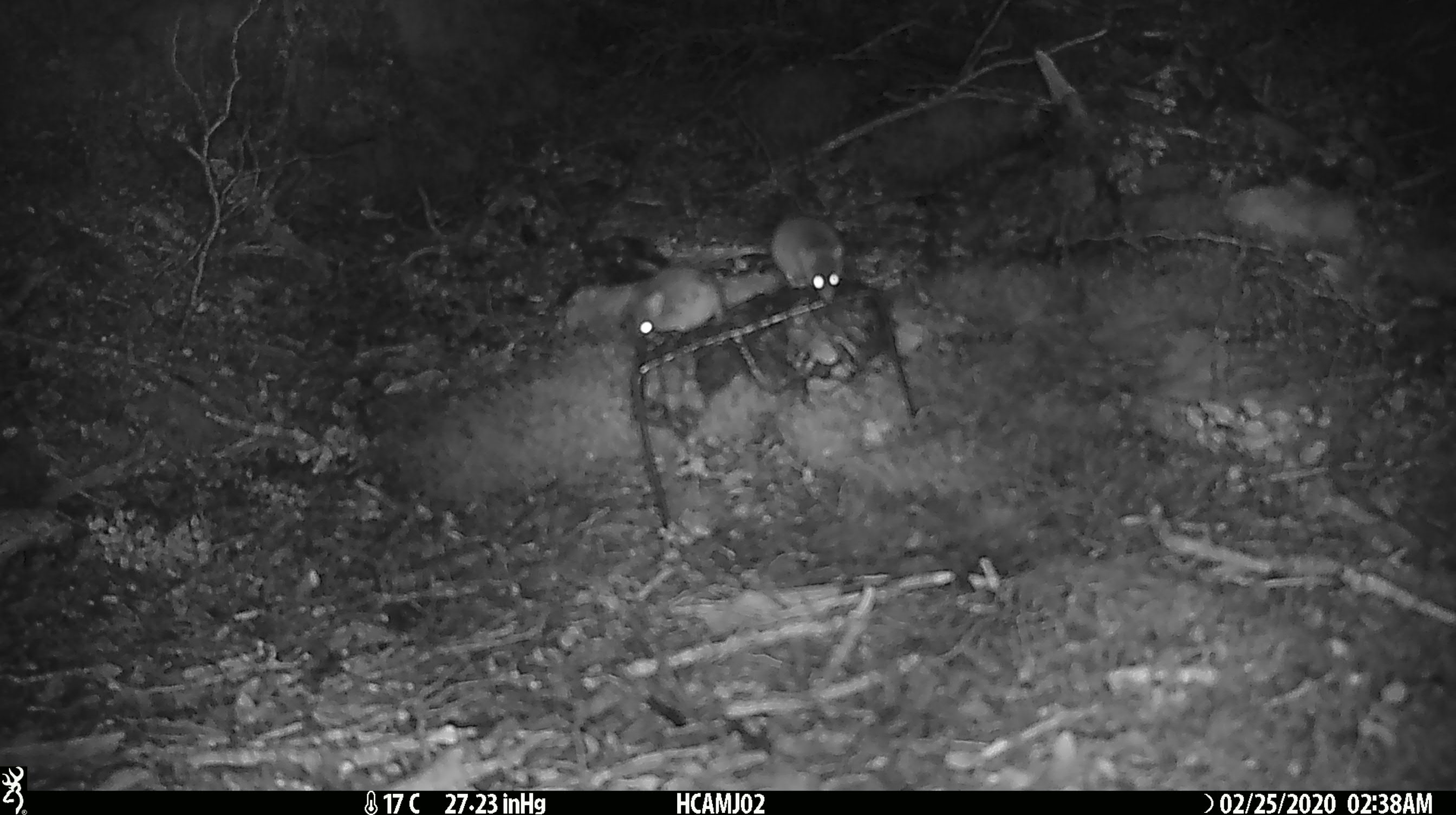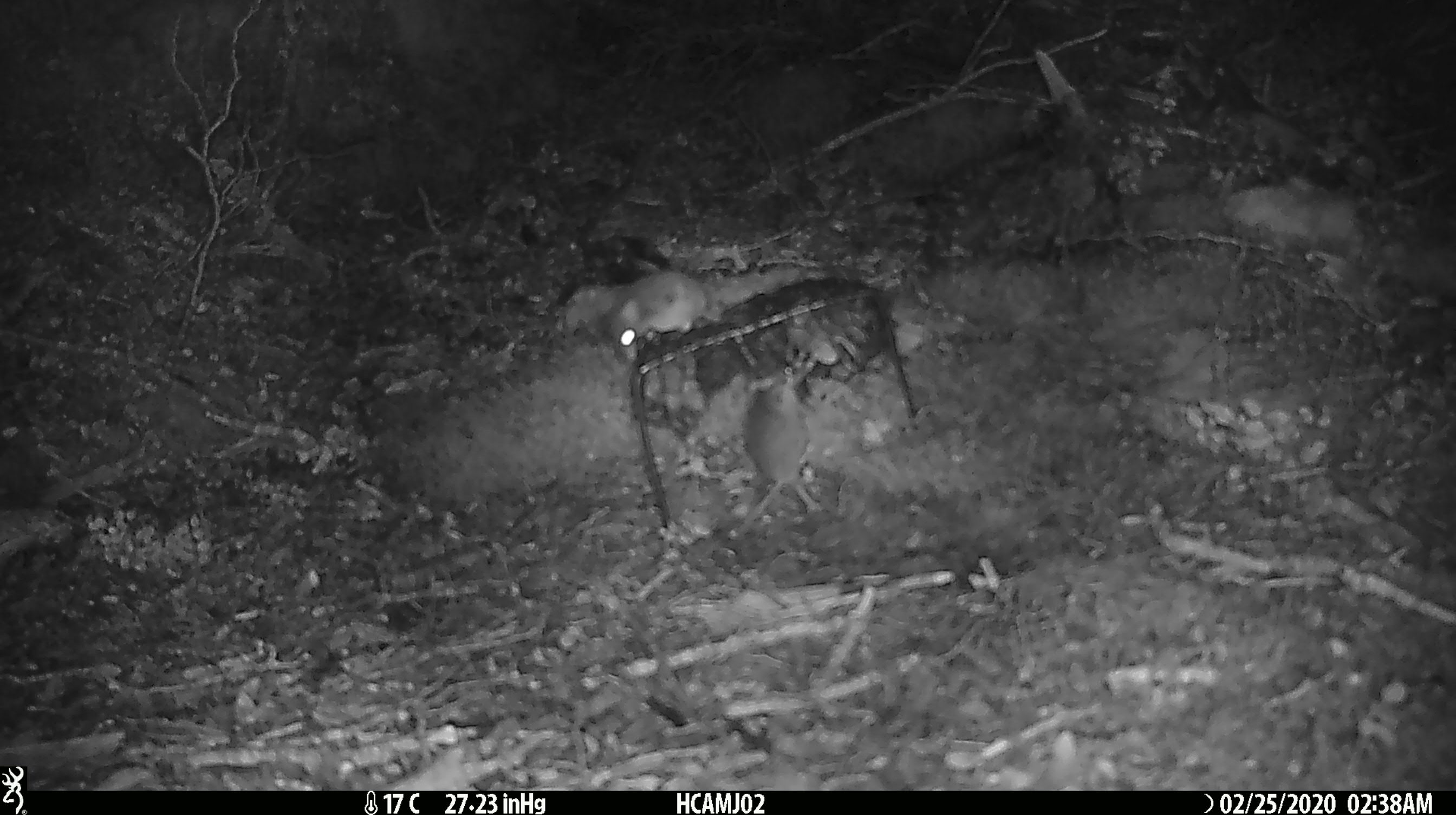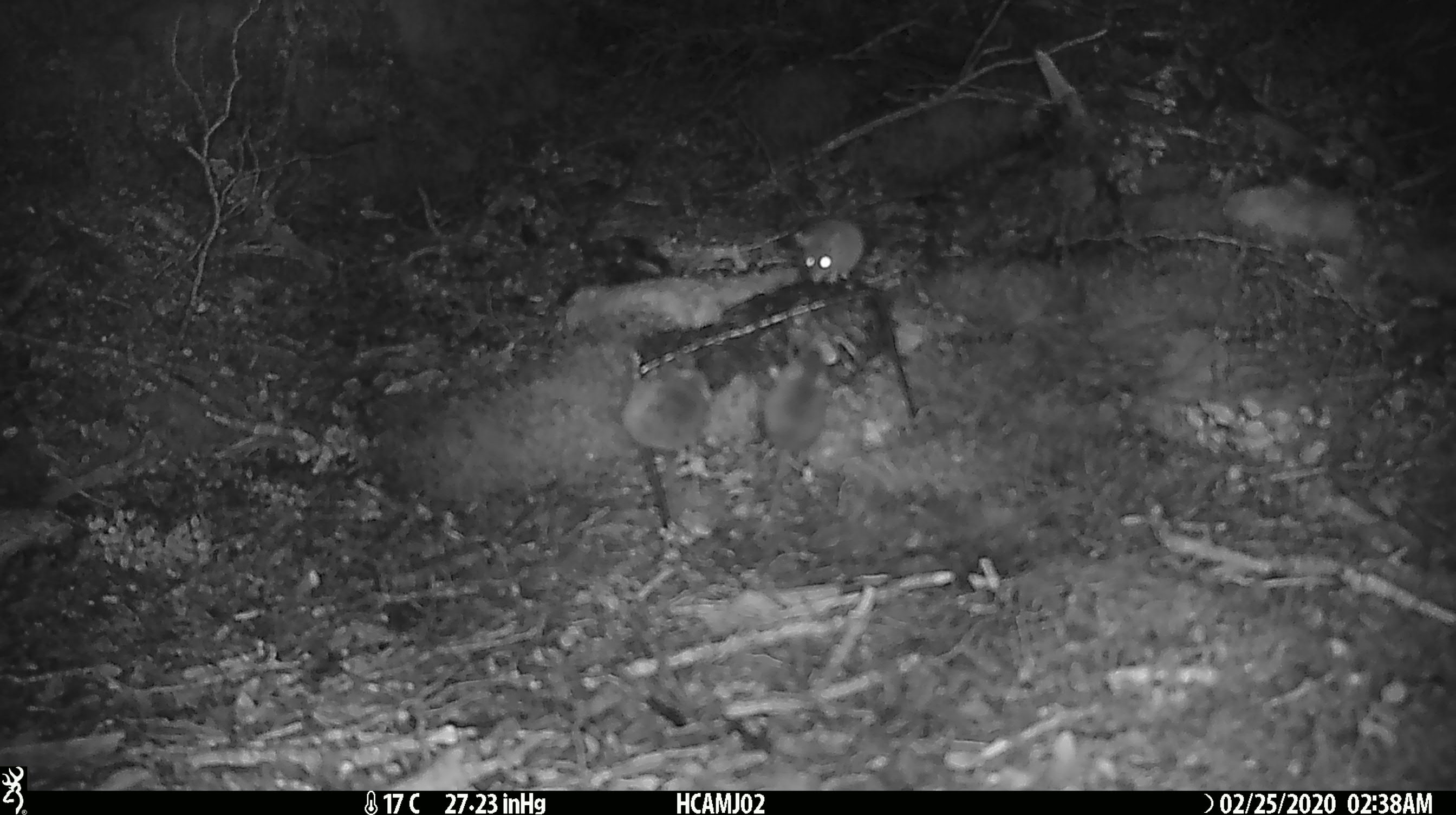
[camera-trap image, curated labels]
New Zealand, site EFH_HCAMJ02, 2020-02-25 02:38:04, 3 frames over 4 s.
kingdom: Animalia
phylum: Chordata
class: Mammalia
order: Rodentia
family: Muridae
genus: Mus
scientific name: Mus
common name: mouse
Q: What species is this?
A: Mouse (Mus).